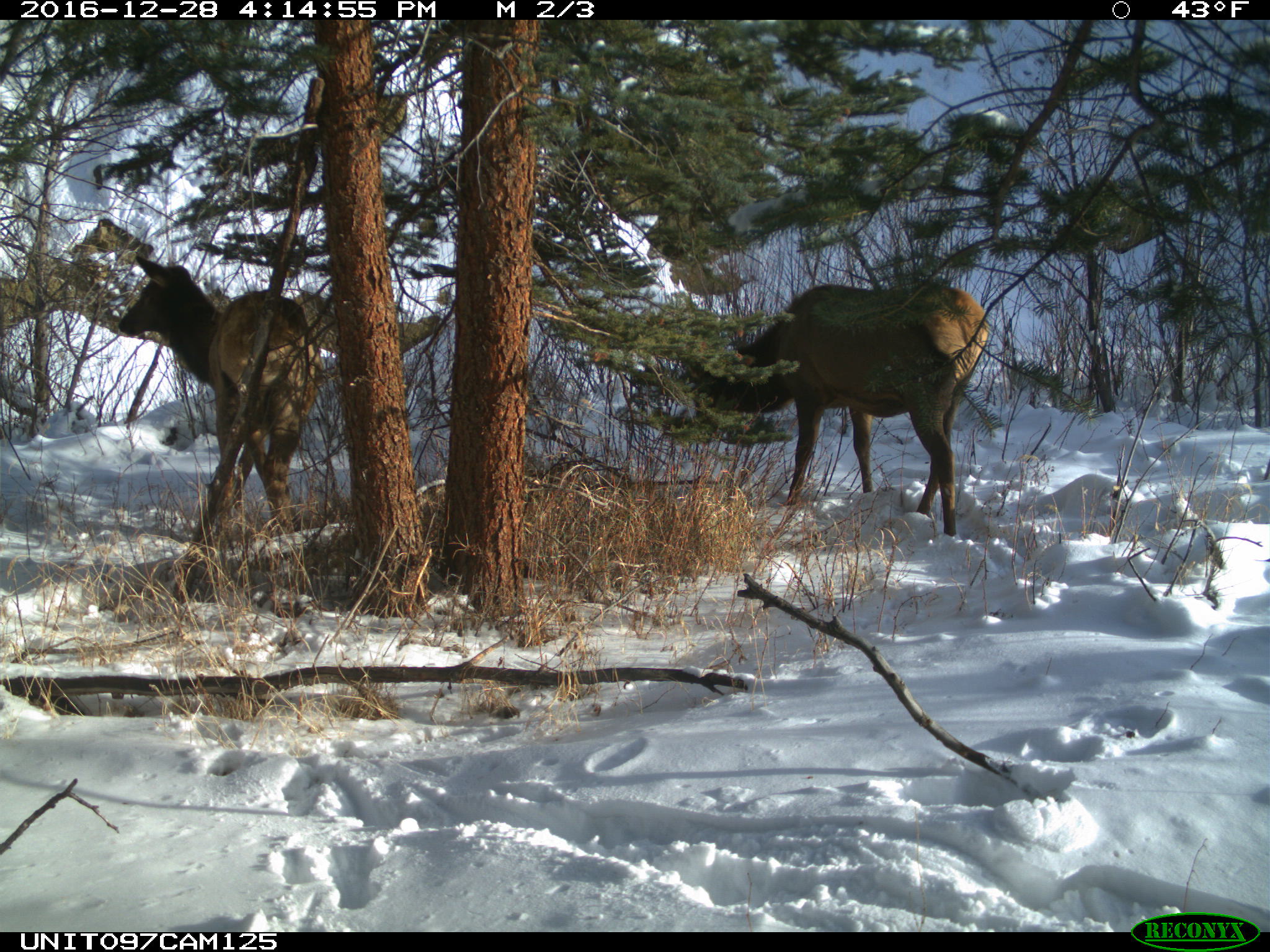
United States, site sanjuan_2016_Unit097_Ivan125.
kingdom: Animalia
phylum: Chordata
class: Mammalia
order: Artiodactyla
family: Cervidae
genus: Cervus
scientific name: Cervus elaphus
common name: red deer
Cervus elaphus (red deer).